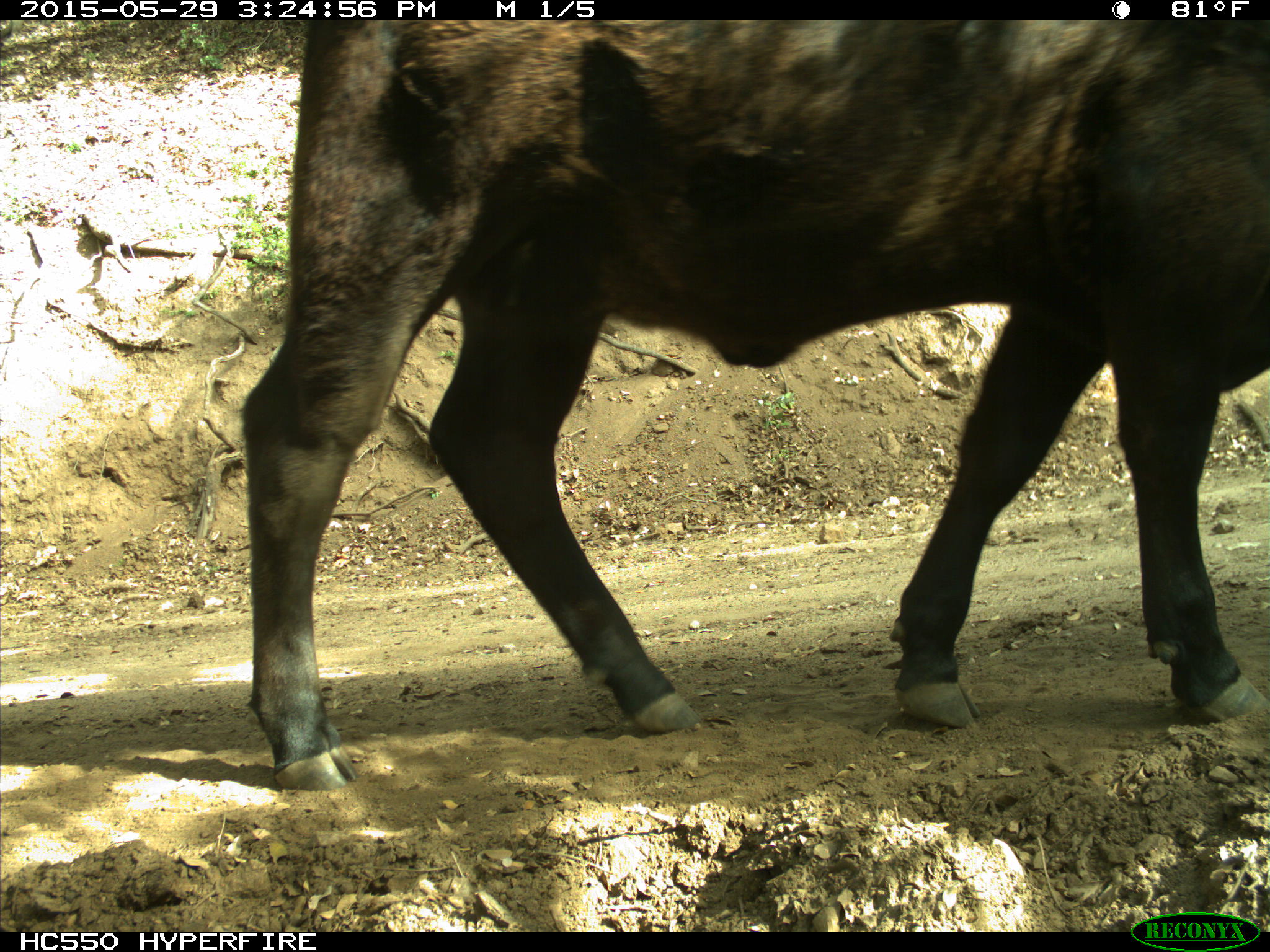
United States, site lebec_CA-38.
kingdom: Animalia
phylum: Chordata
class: Mammalia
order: Artiodactyla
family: Bovidae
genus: Bos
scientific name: Bos taurus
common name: domestic cow